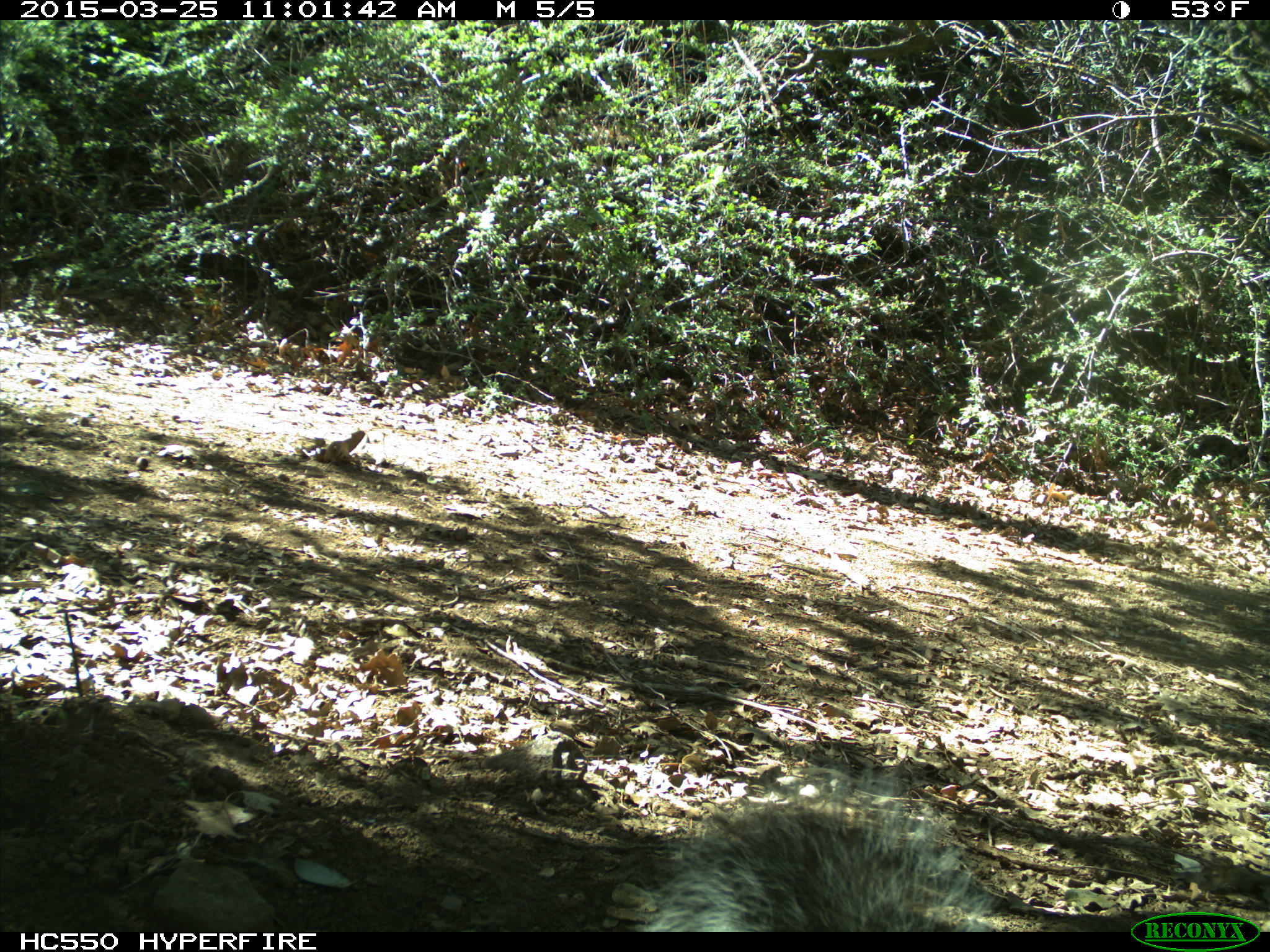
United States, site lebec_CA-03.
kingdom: Animalia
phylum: Chordata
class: Mammalia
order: Rodentia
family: Sciuridae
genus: Sciurus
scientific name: Sciurus carolinensis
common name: eastern gray squirrel